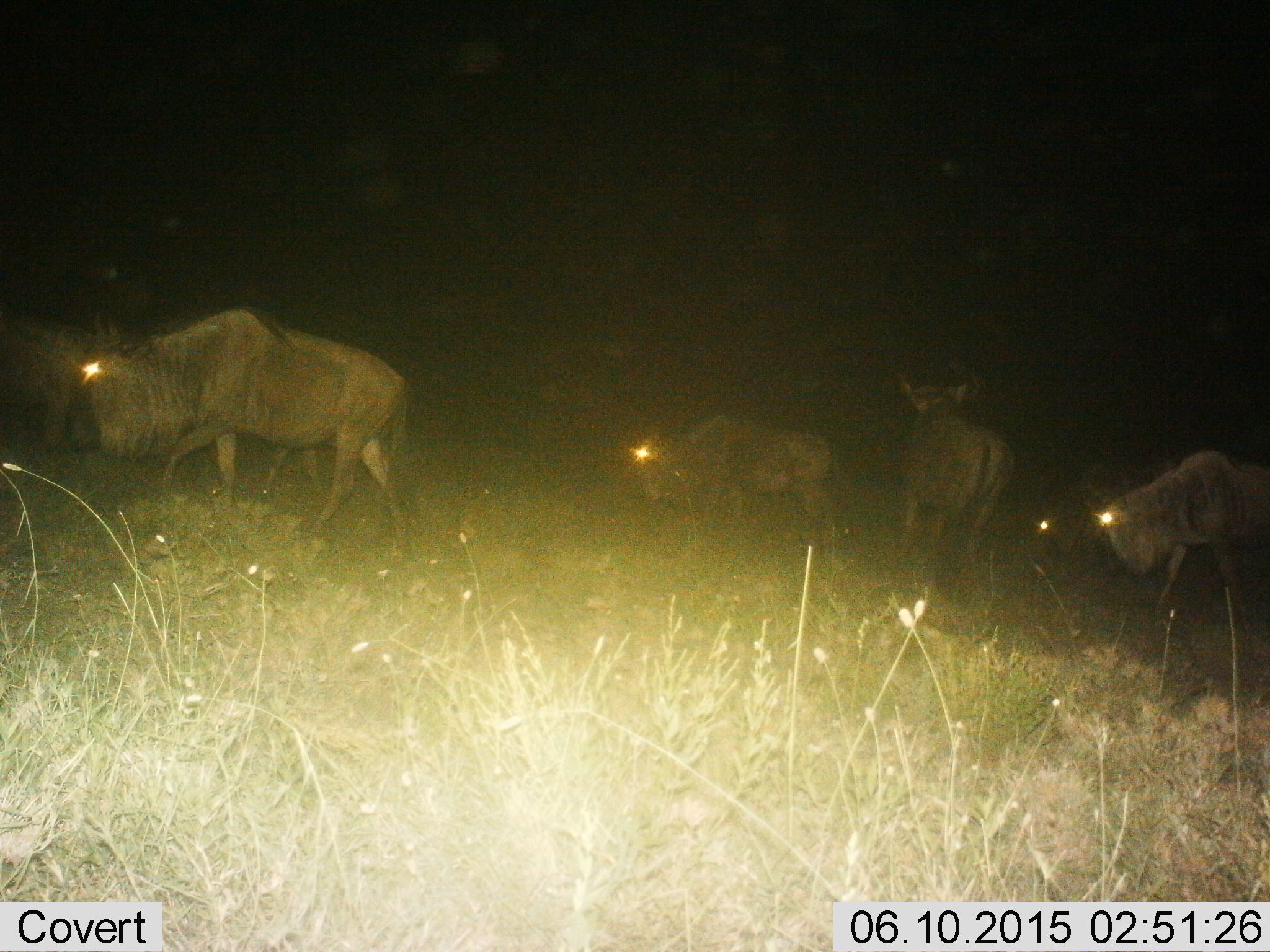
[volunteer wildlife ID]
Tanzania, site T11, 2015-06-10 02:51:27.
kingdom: Animalia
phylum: Chordata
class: Mammalia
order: Artiodactyla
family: Bovidae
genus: Connochaetes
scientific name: Connochaetes taurinus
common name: blue wildebeest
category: wildebeest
Wildebeest (blue wildebeest) (Connochaetes taurinus), count 6. Behavior (volunteer vote fractions): standing 50%, resting 0%, moving 90%, interacting 0%. Young present (vote fraction): 0%. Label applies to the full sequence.